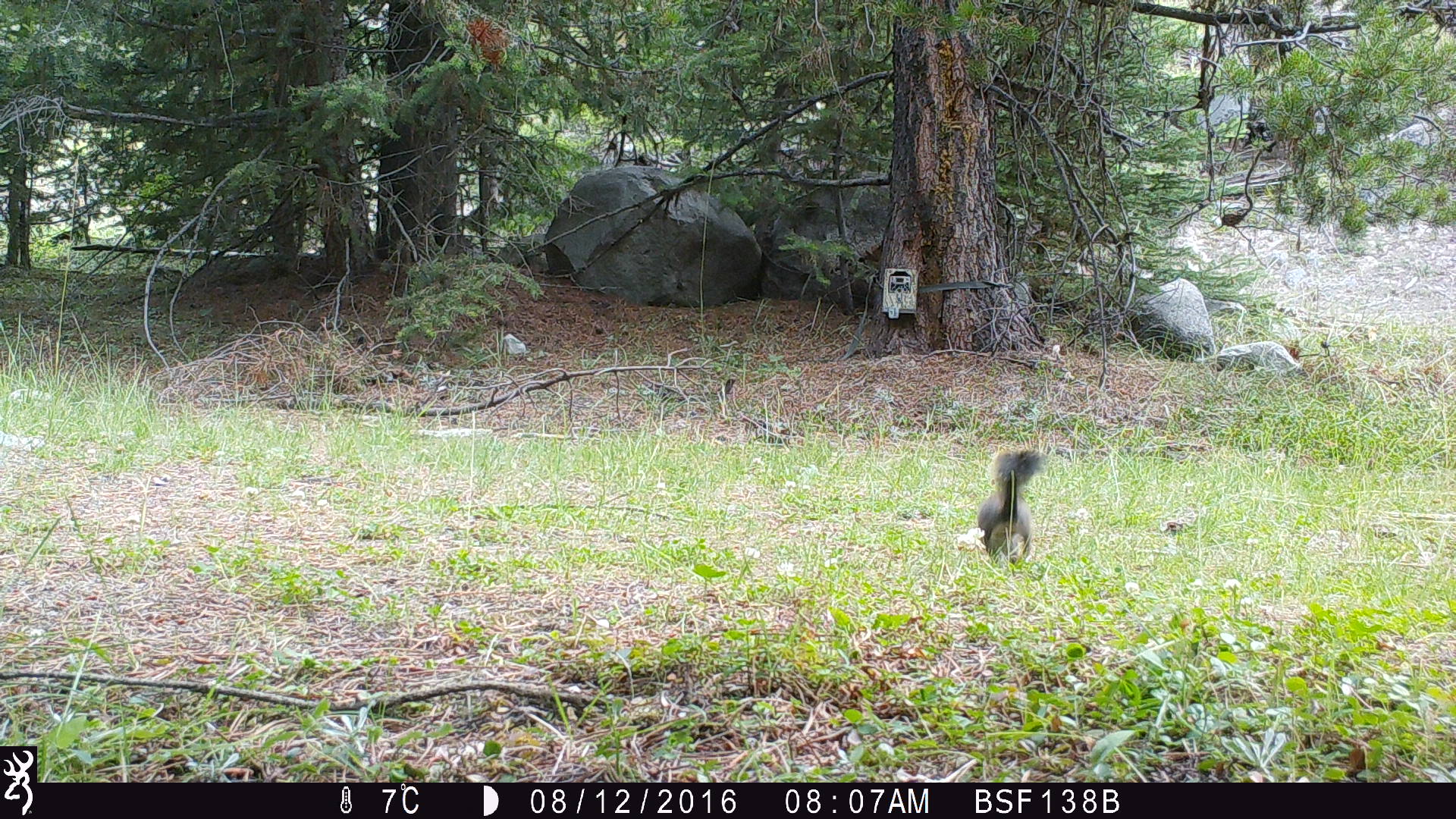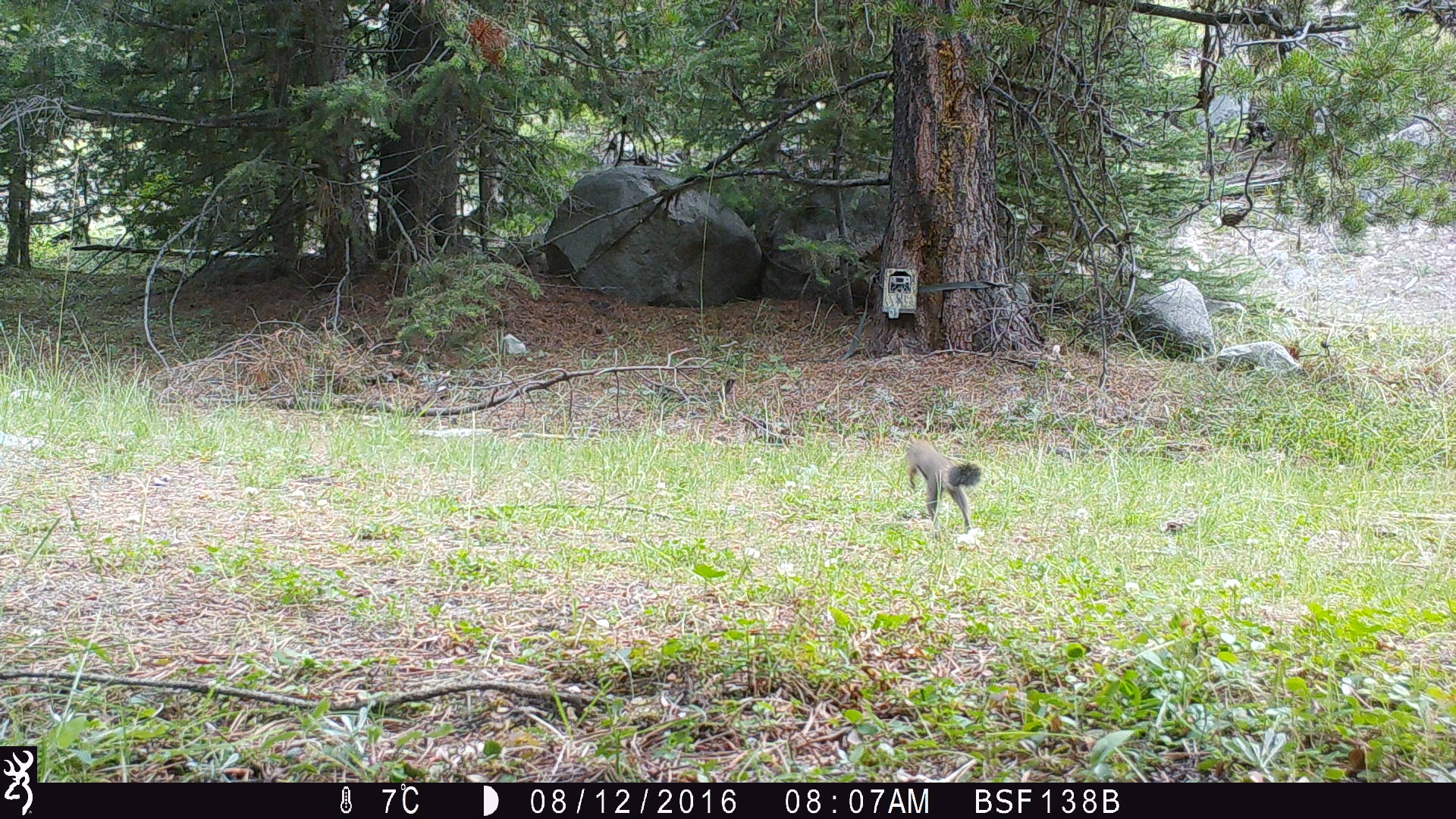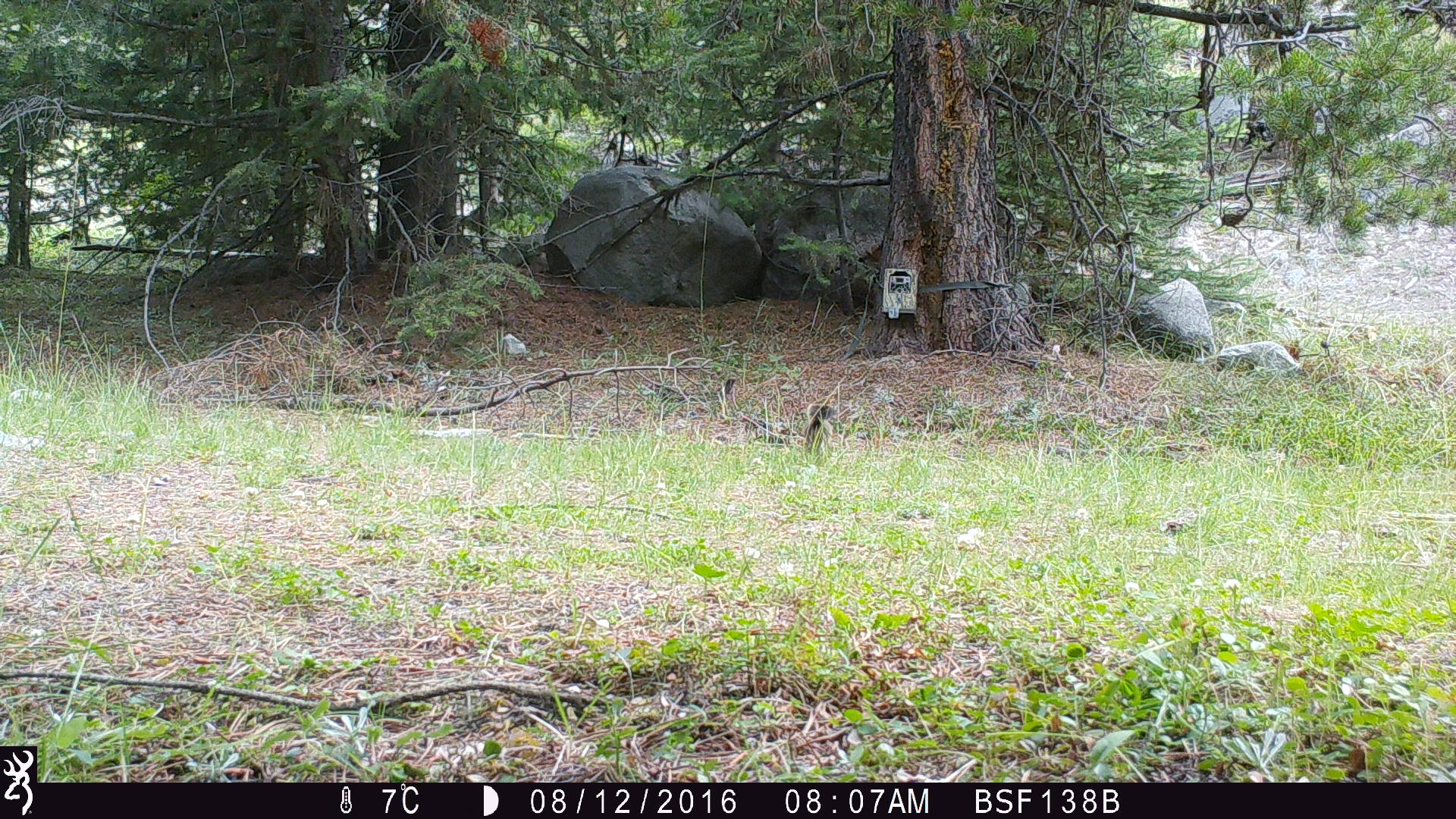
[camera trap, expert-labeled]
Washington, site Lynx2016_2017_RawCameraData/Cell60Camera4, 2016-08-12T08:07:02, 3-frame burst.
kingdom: Animalia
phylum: Chordata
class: Mammalia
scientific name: Mammalia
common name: small mammal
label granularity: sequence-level